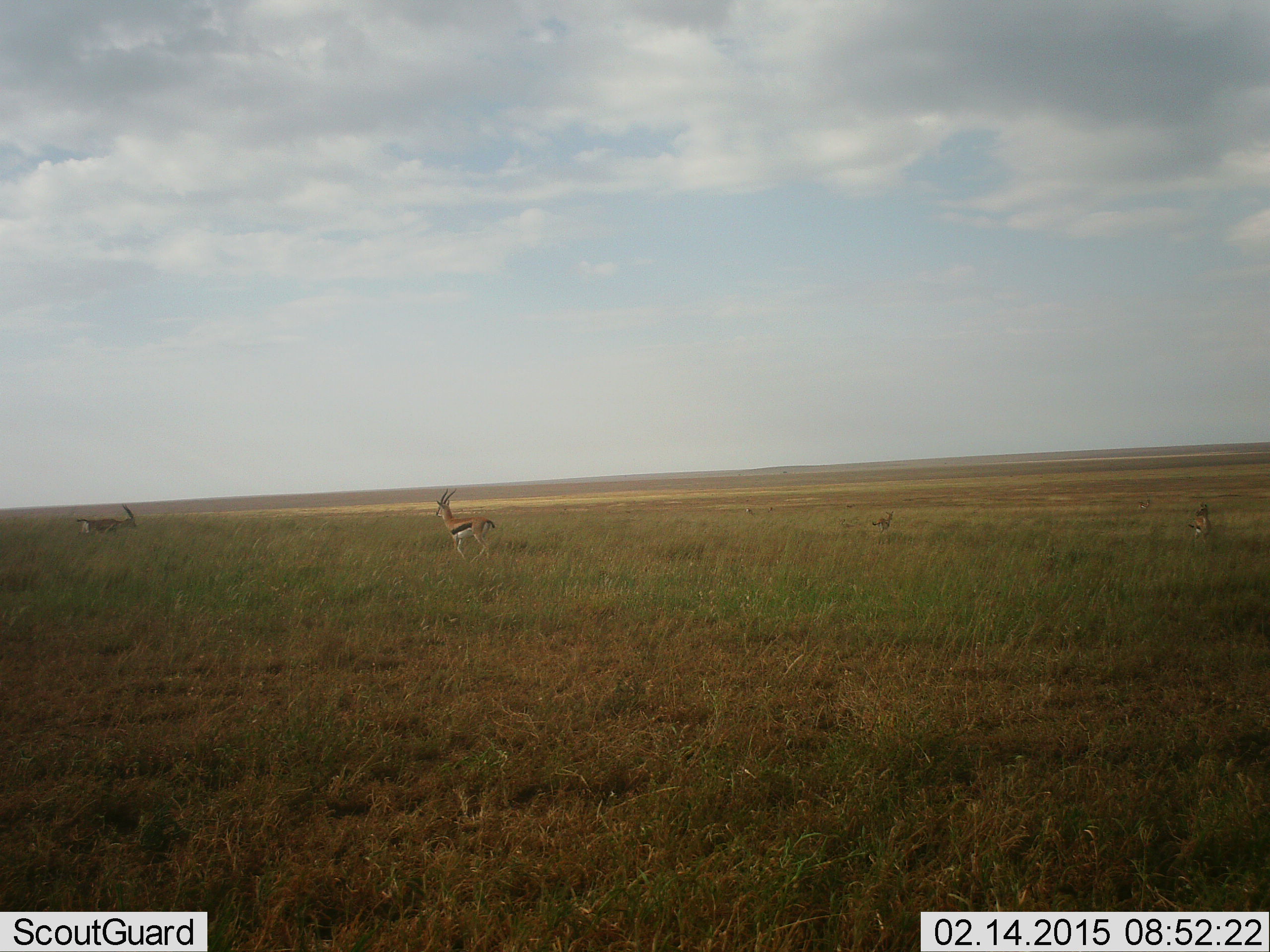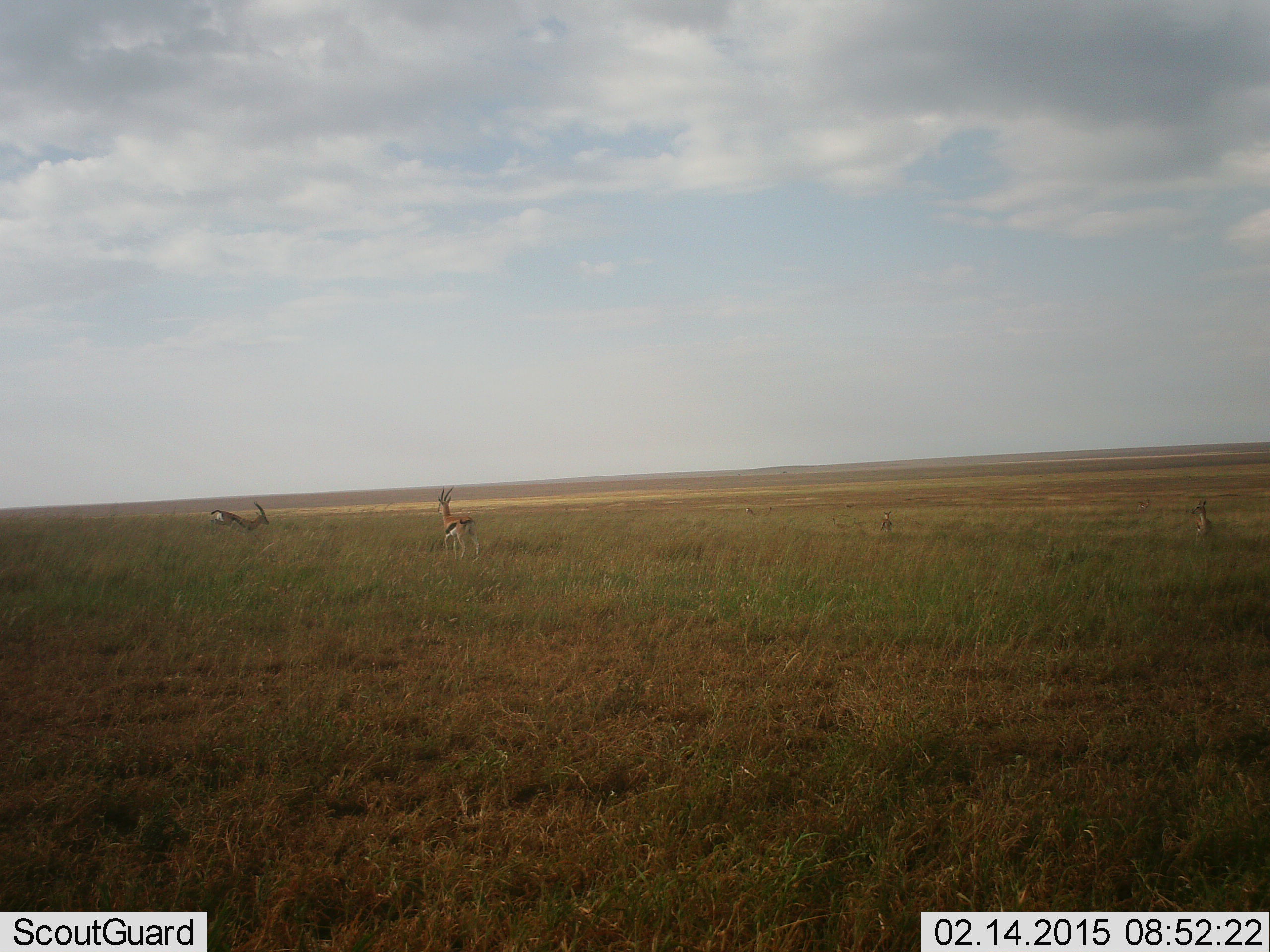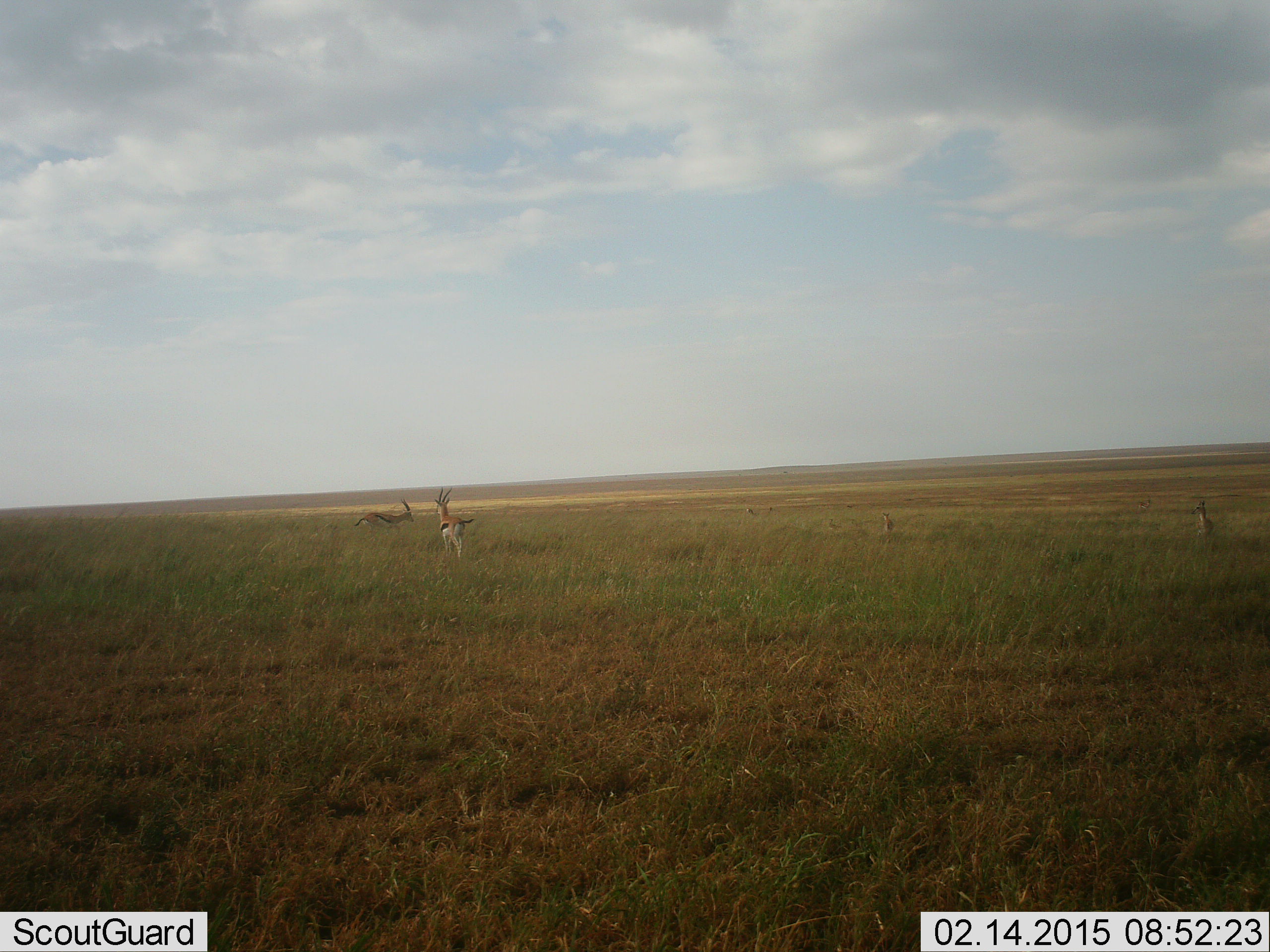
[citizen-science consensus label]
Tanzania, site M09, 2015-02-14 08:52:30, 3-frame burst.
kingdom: Animalia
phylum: Chordata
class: Mammalia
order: Artiodactyla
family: Bovidae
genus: Eudorcas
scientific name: Eudorcas thomsonii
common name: thomson's gazelle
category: gazellethomsons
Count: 3.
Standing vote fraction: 75%.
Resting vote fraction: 17%.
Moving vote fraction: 58%.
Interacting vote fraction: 8%.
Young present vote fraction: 8%.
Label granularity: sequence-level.